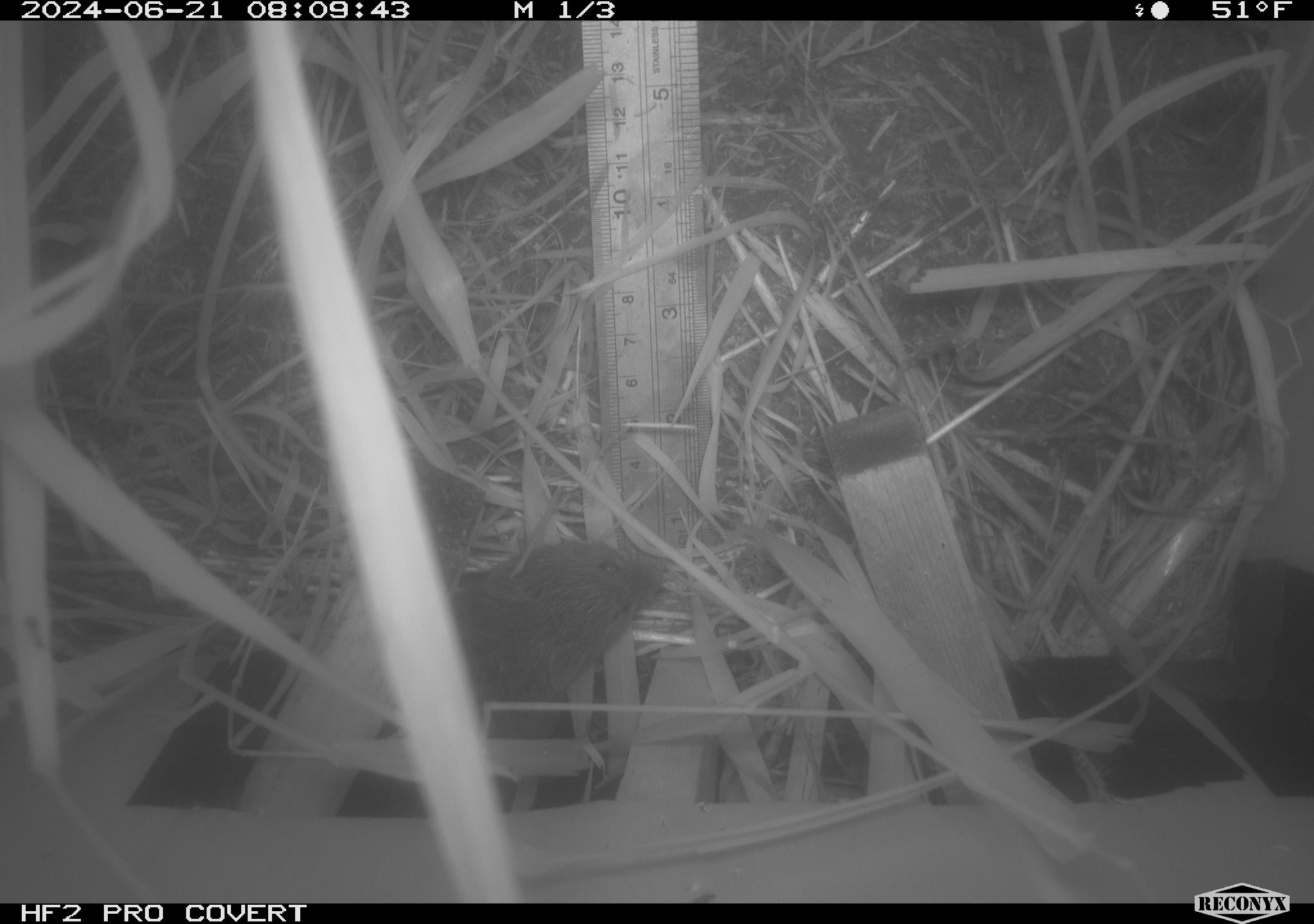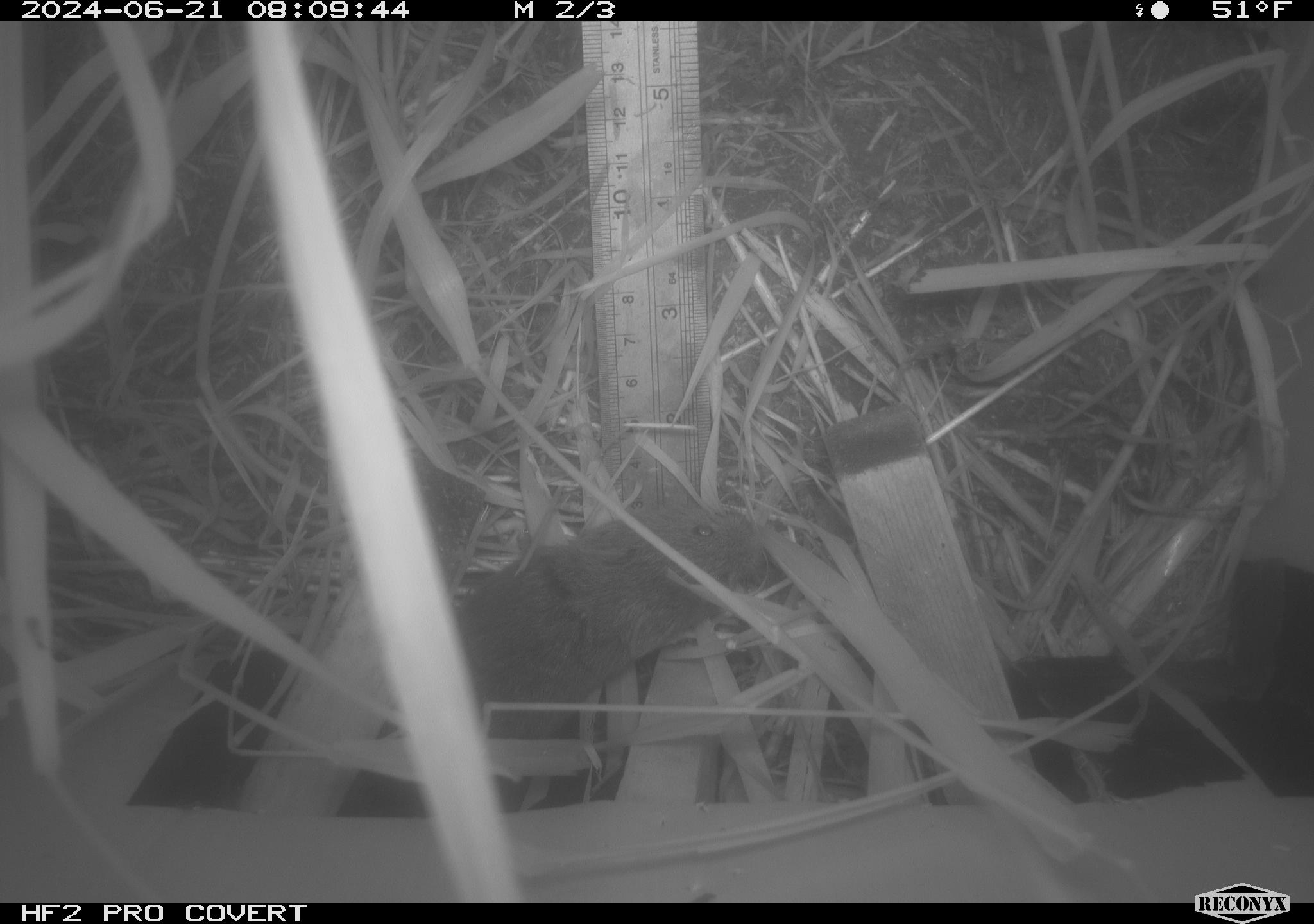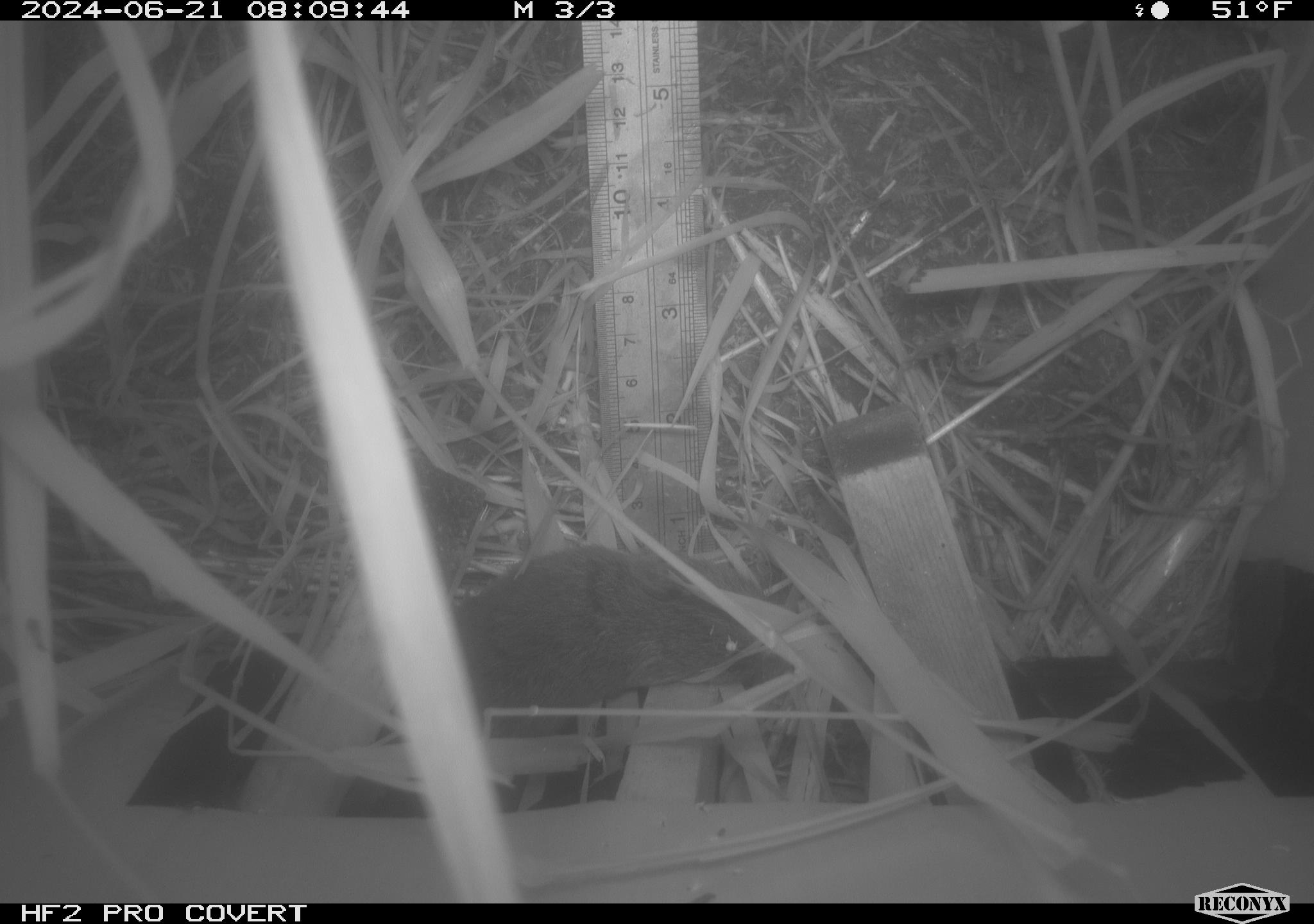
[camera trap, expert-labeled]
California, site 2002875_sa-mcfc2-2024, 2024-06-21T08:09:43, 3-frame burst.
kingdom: Animalia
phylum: Chordata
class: Mammalia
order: Rodentia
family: Cricetidae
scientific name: Arvicolinae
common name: voles, lemmings, and muskrats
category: arvicolinae subfamily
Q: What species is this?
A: Arvicolinae subfamily (voles, lemmings, and muskrats) (Arvicolinae).